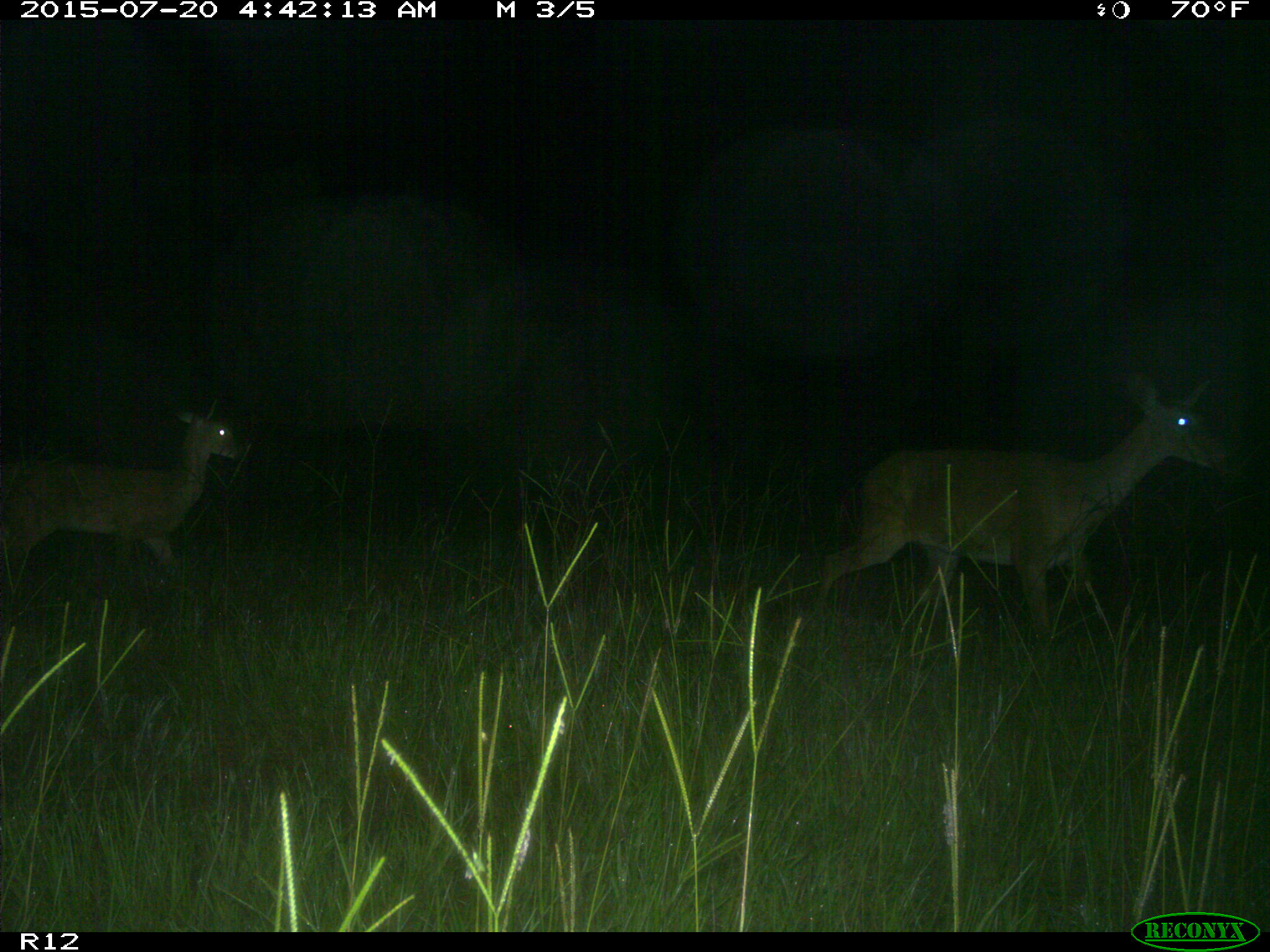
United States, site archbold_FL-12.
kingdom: Animalia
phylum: Chordata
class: Mammalia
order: Artiodactyla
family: Cervidae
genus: Odocoileus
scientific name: Odocoileus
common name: deer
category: unidentified deer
Unidentified deer (deer) (Odocoileus).